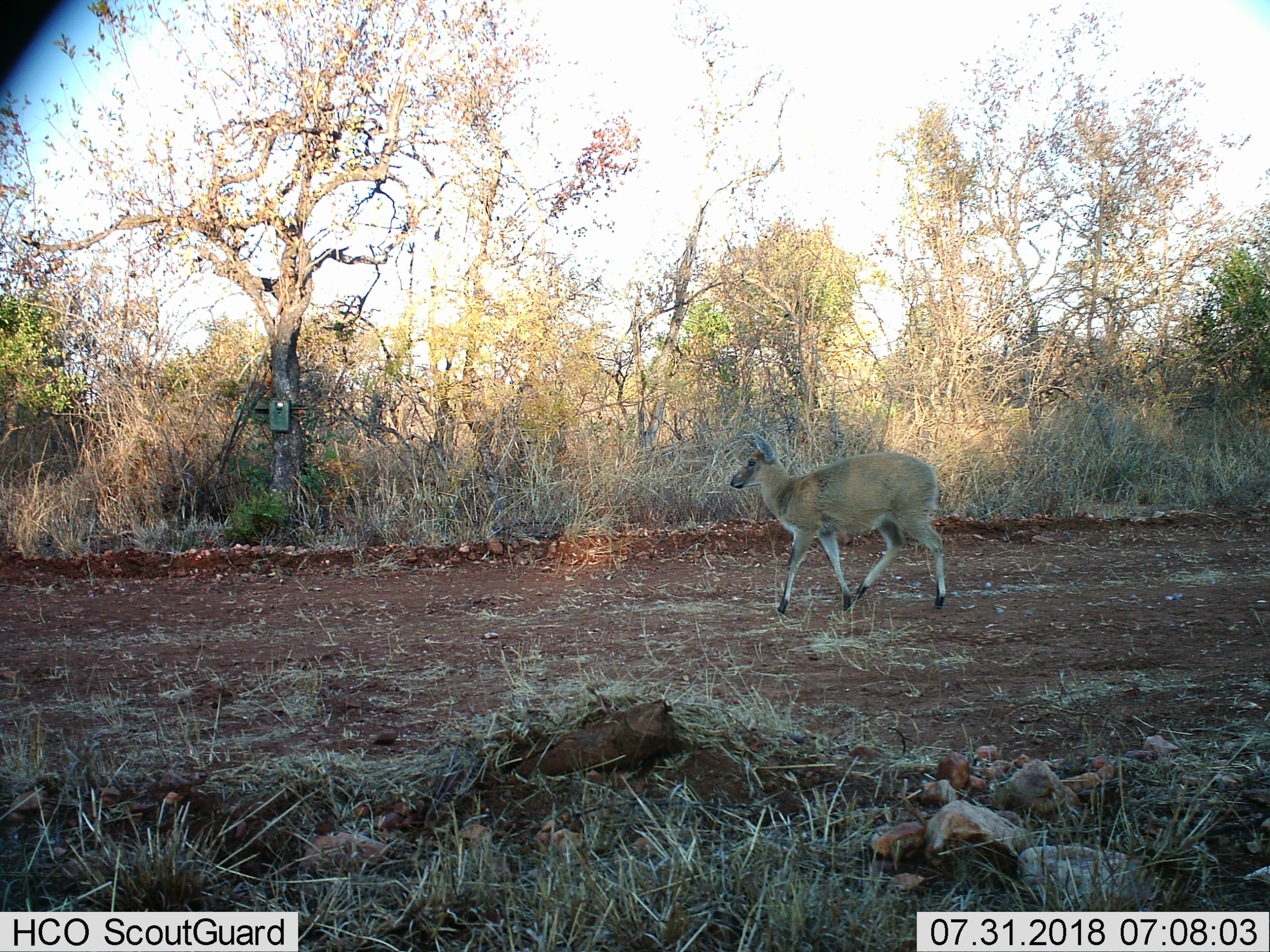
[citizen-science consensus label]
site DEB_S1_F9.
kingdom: Animalia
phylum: Chordata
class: Mammalia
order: Artiodactyla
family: Bovidae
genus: Sylvicapra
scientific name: Sylvicapra grimmia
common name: common duiker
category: duikercommongrey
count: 1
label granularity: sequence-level